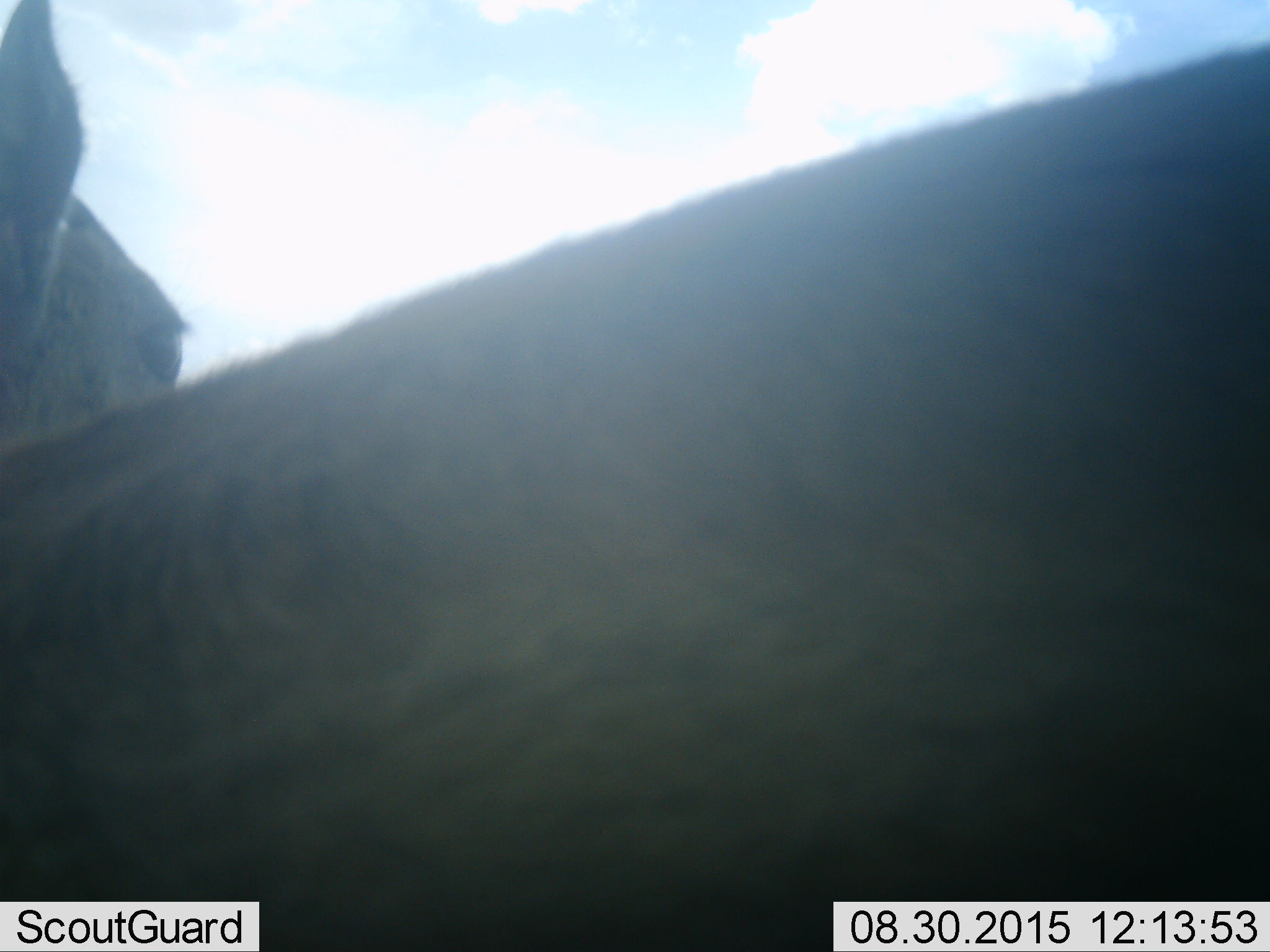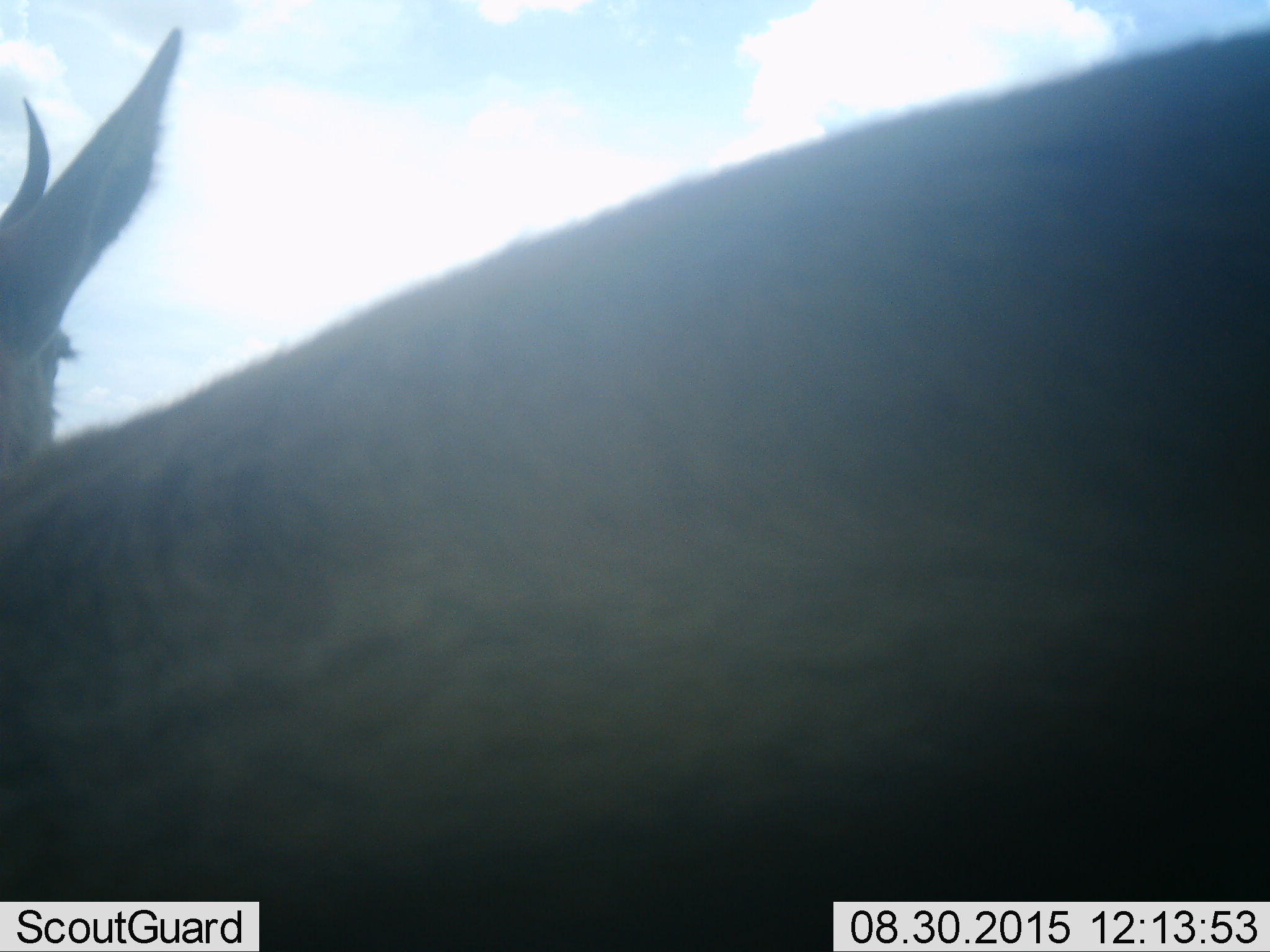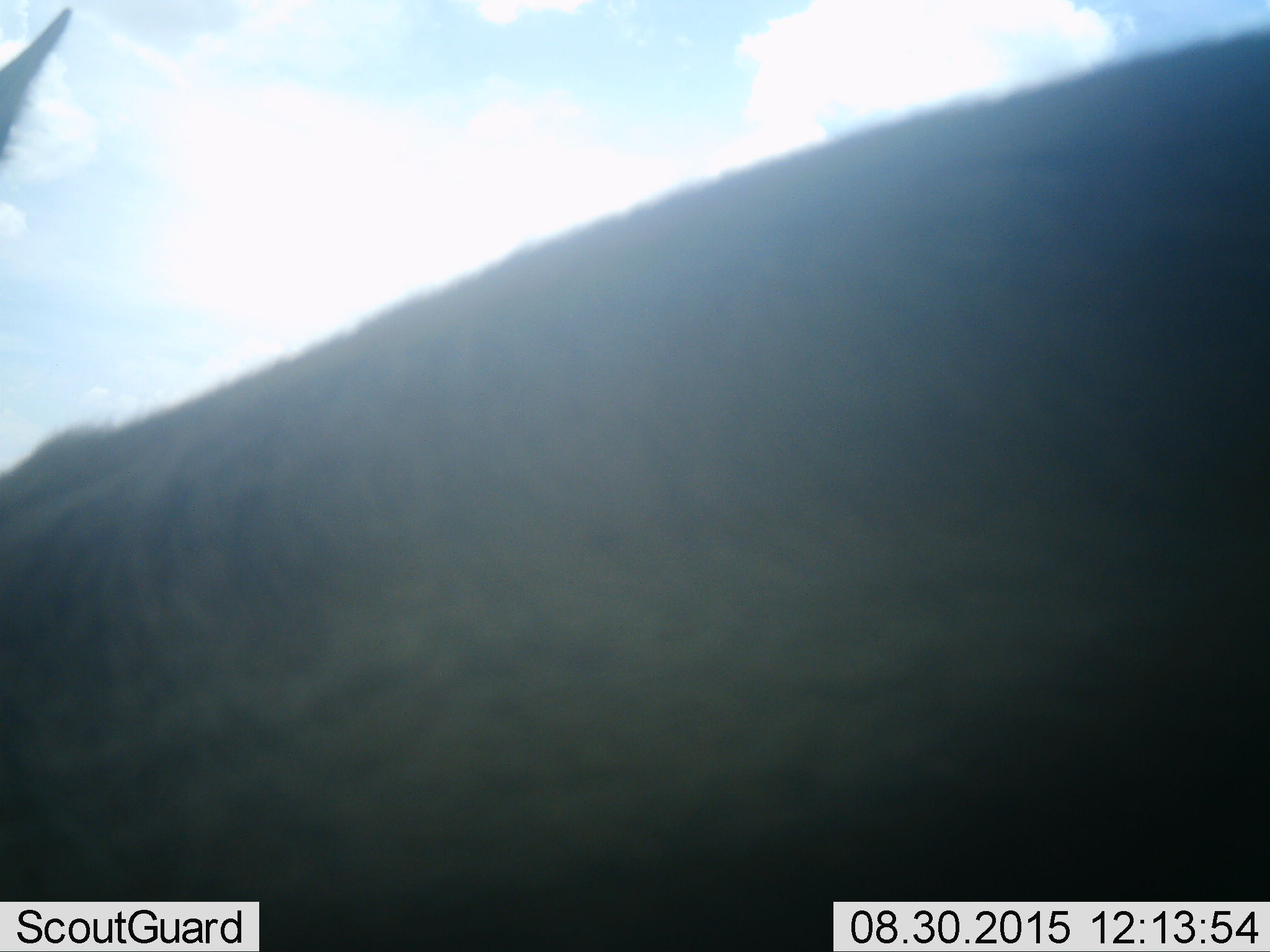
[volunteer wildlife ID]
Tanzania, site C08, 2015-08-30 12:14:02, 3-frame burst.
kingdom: Animalia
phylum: Chordata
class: Mammalia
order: Artiodactyla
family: Bovidae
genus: Eudorcas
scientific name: Eudorcas thomsonii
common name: thomson's gazelle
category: gazellethomsons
Gazellethomsons (thomson's gazelle) (Eudorcas thomsonii), count 1. Behavior (volunteer vote fractions): standing 89%, resting 0%, moving 11%, interacting 0%. Young present (vote fraction): 0%. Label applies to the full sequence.